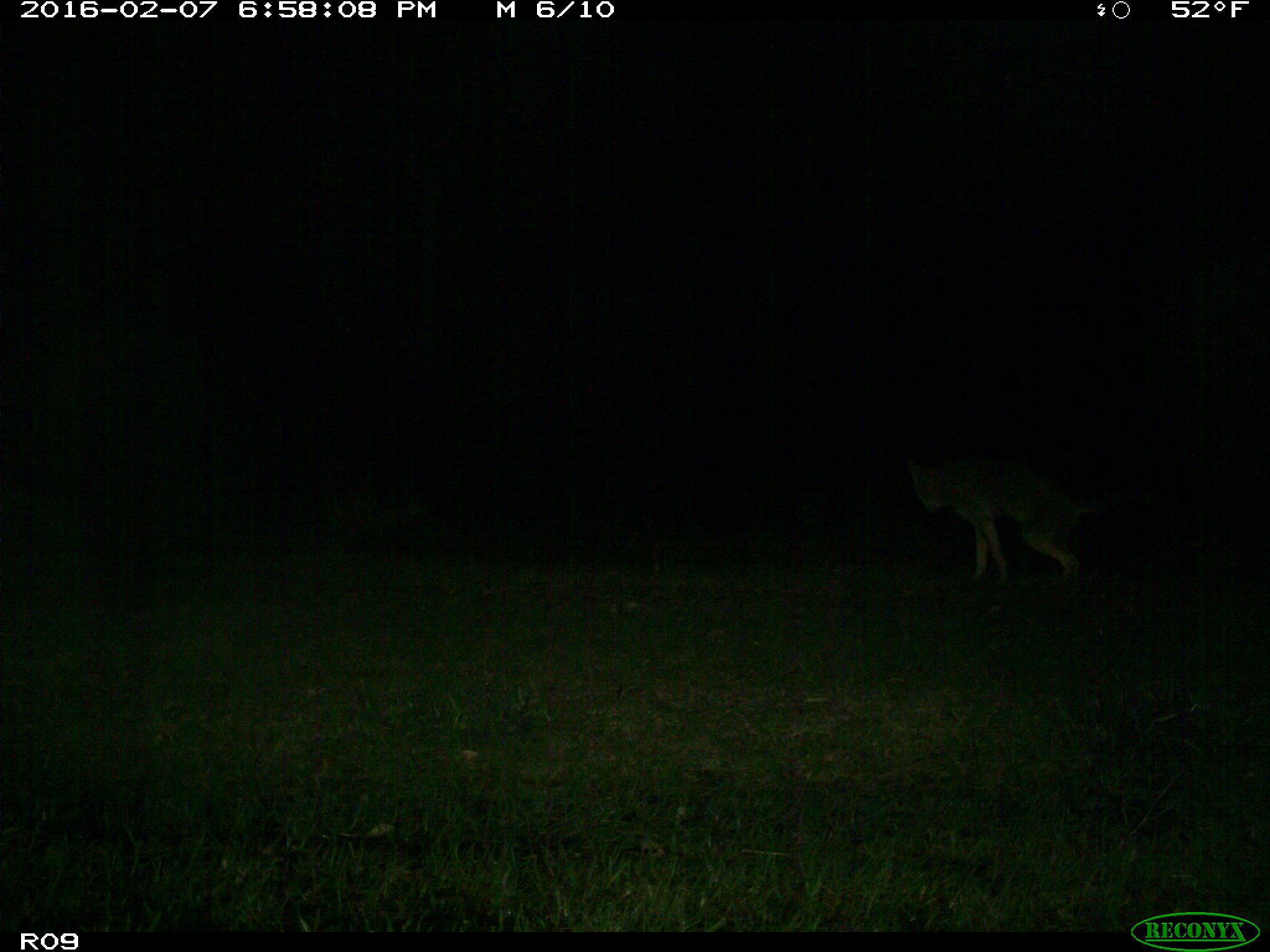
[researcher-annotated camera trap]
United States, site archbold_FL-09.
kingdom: Animalia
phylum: Chordata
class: Mammalia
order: Carnivora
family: Canidae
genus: Canis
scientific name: Canis latrans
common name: coyote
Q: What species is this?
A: Canis latrans (coyote).